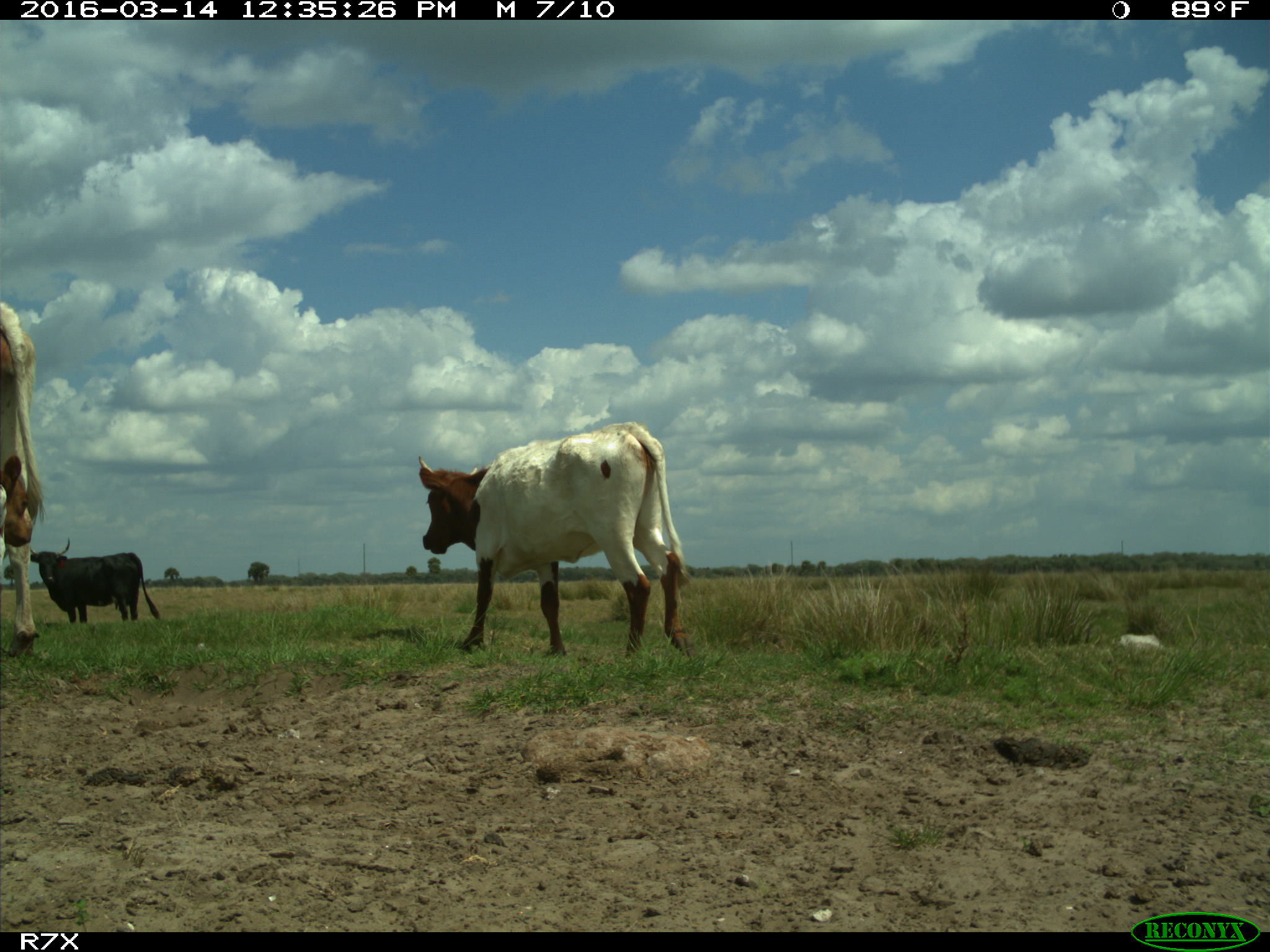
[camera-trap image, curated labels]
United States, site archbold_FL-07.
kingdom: Animalia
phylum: Chordata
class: Mammalia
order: Artiodactyla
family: Bovidae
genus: Bos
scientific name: Bos taurus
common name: domestic cow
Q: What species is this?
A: Bos taurus (domestic cow).